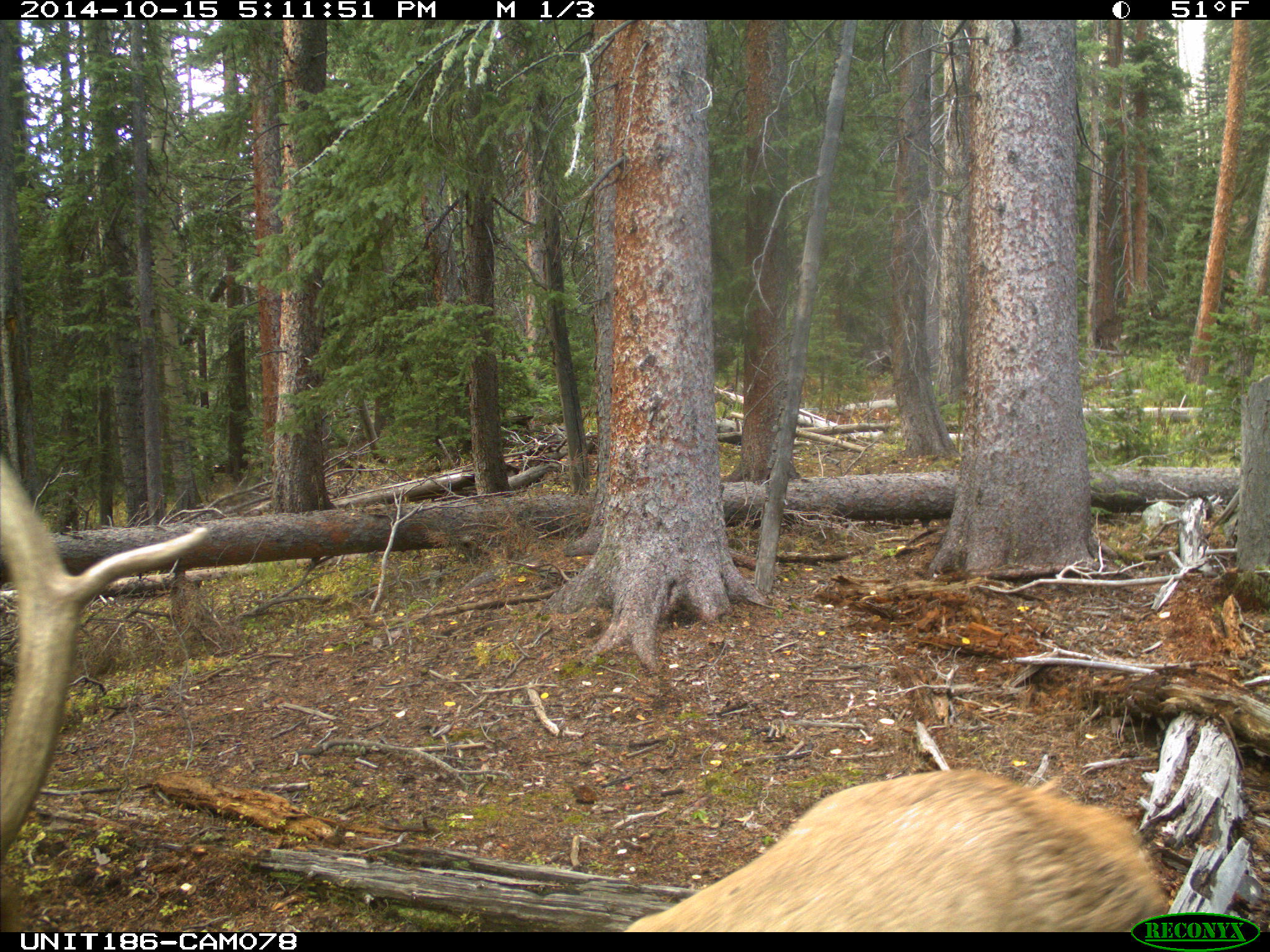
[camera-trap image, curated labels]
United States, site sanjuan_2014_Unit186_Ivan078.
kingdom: Animalia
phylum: Chordata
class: Mammalia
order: Artiodactyla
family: Cervidae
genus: Cervus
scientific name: Cervus elaphus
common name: red deer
Cervus elaphus (red deer).